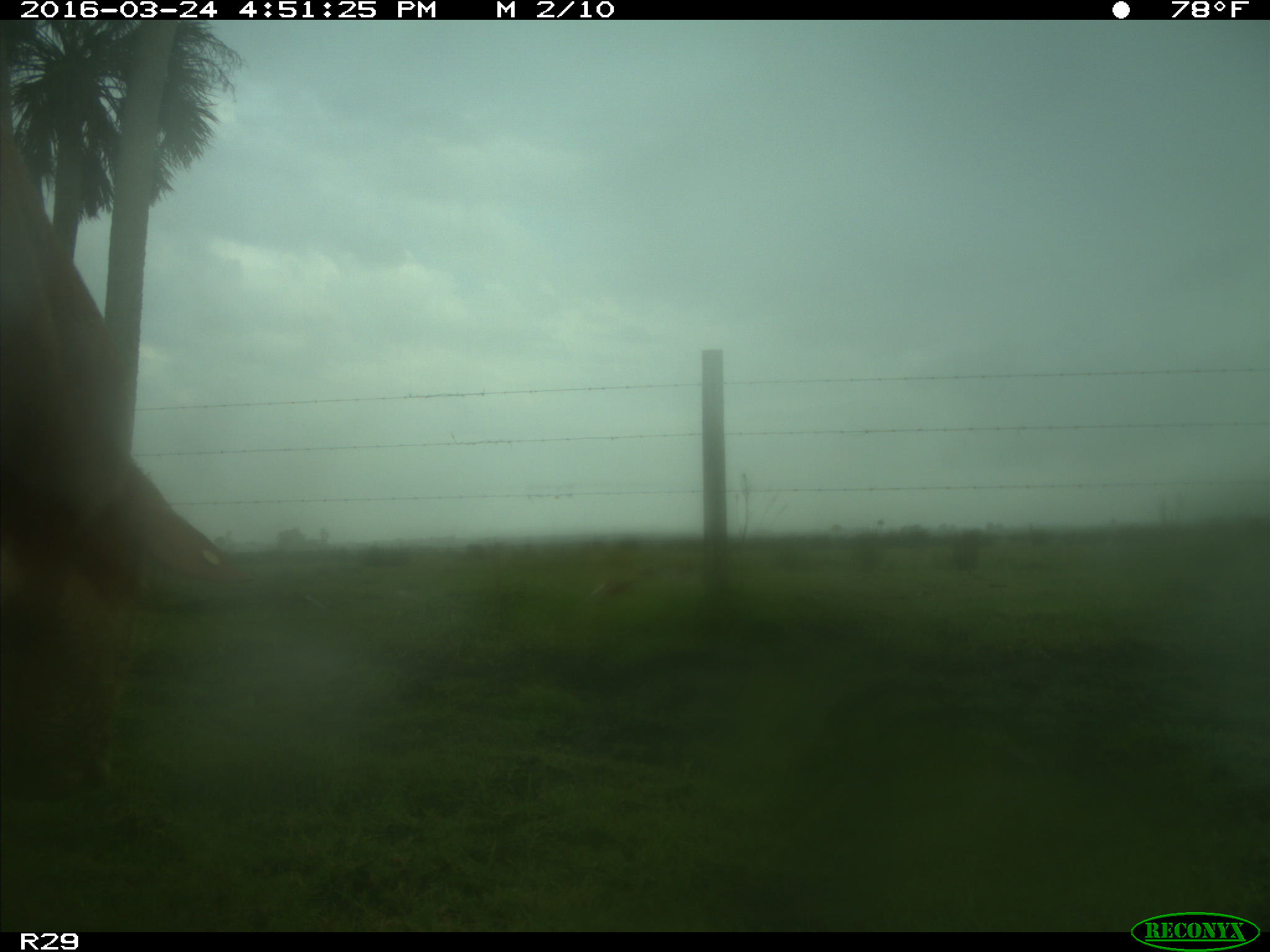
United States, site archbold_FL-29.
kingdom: Animalia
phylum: Chordata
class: Mammalia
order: Artiodactyla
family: Bovidae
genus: Bos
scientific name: Bos taurus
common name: domestic cow